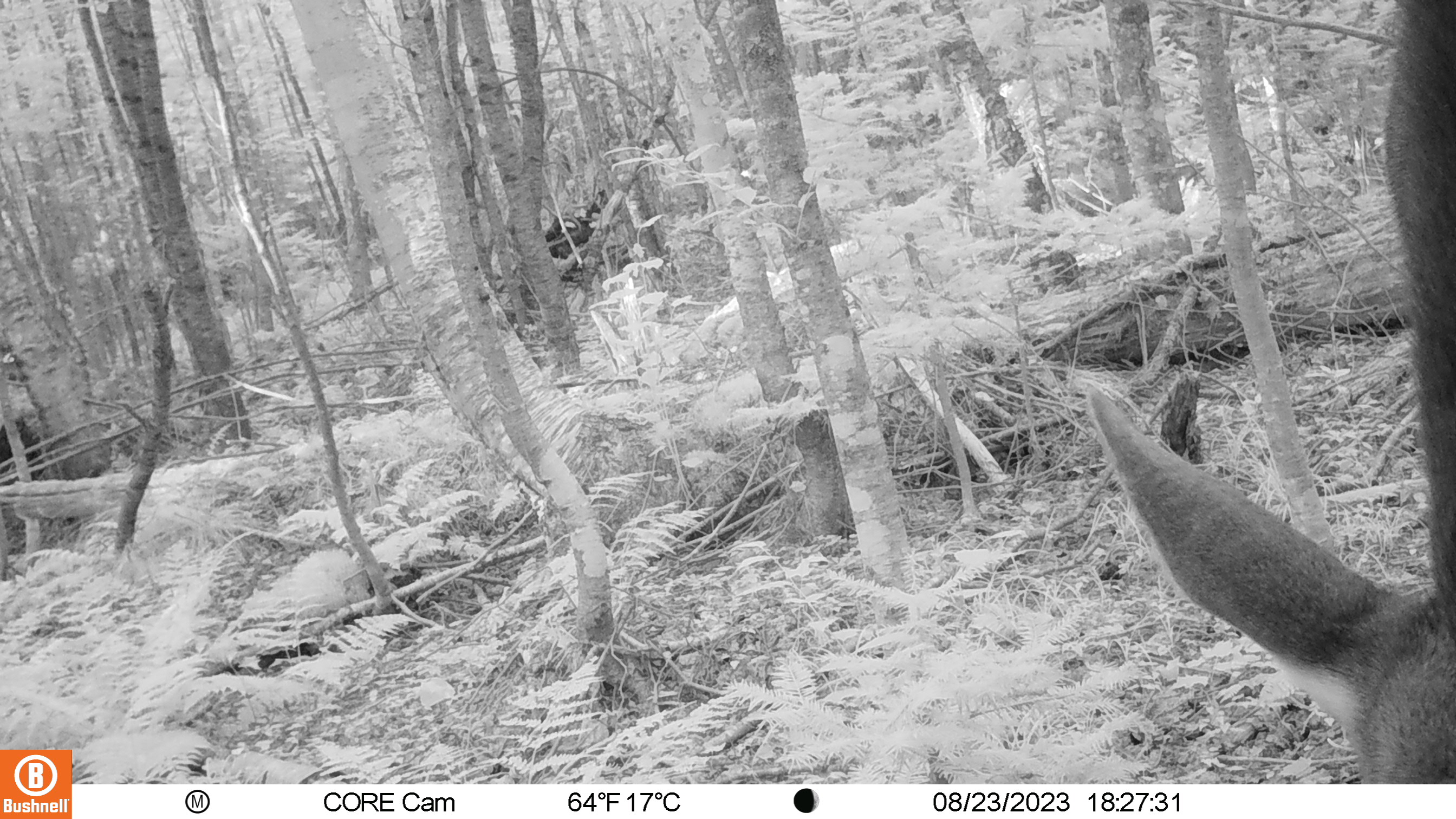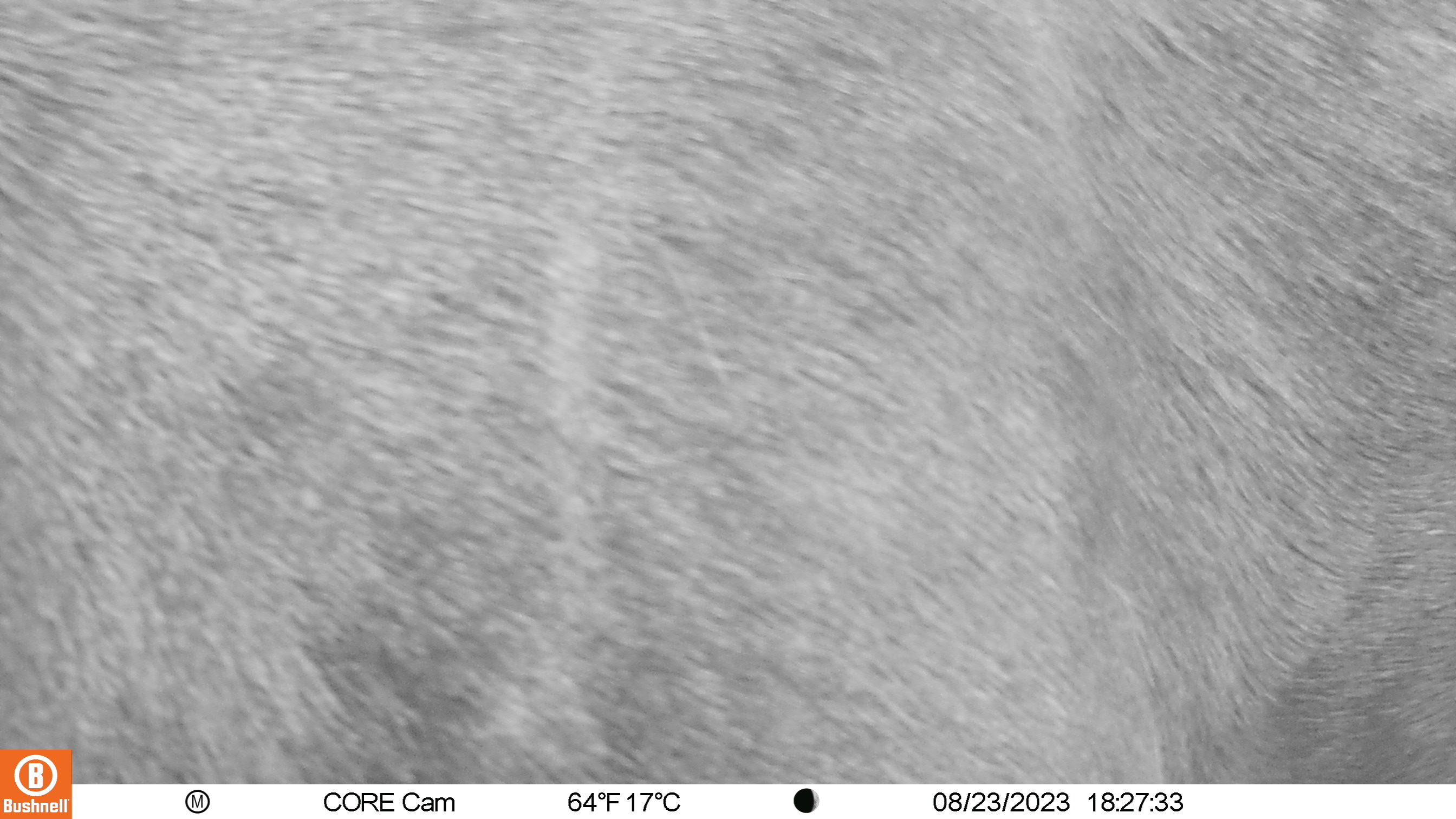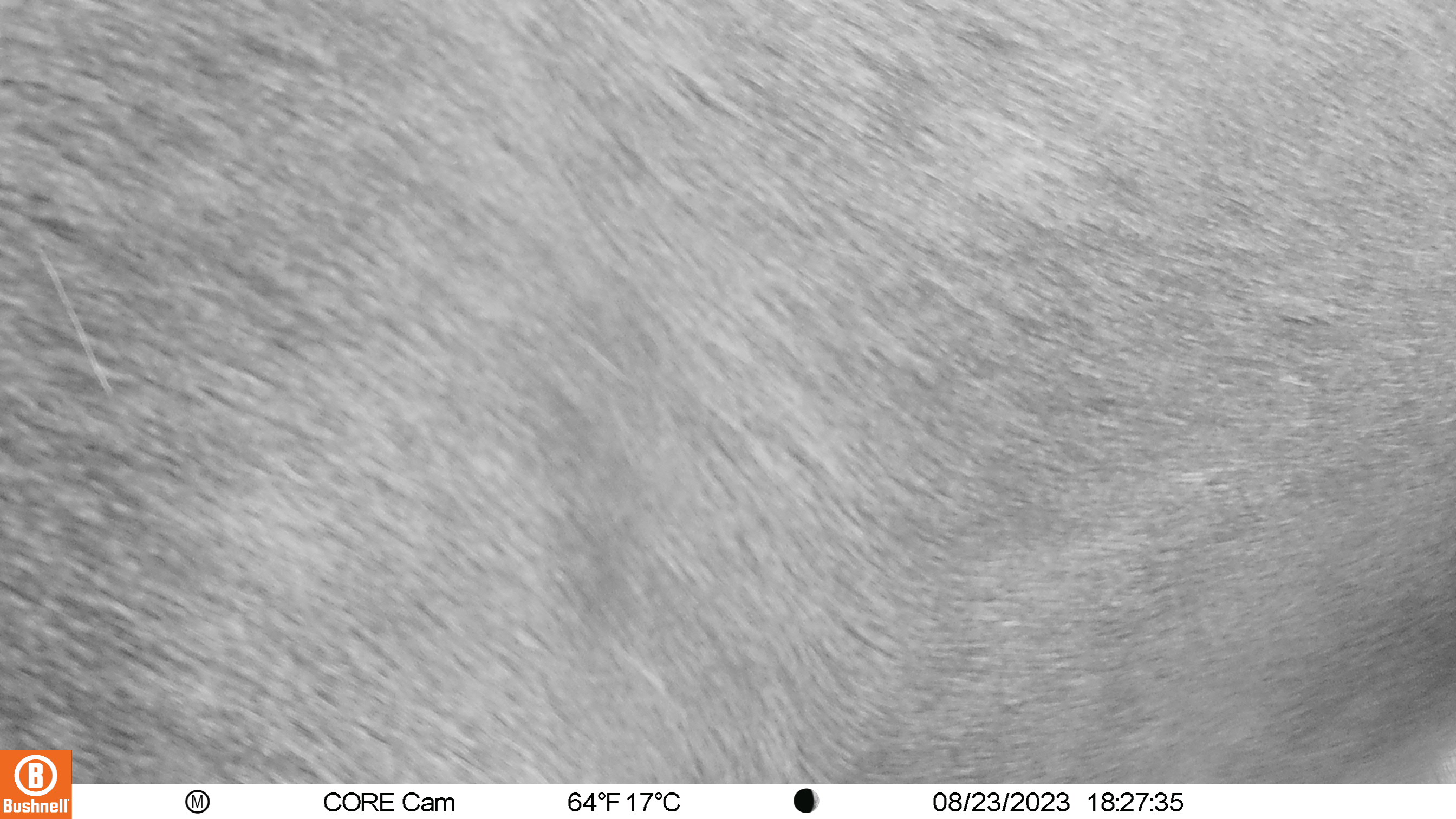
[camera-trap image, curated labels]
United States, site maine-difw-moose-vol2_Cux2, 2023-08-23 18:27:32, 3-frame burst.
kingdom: Animalia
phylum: Chordata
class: Mammalia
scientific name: Mammalia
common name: mammal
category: mammal sp.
Mammal sp. (mammal) (Mammalia).